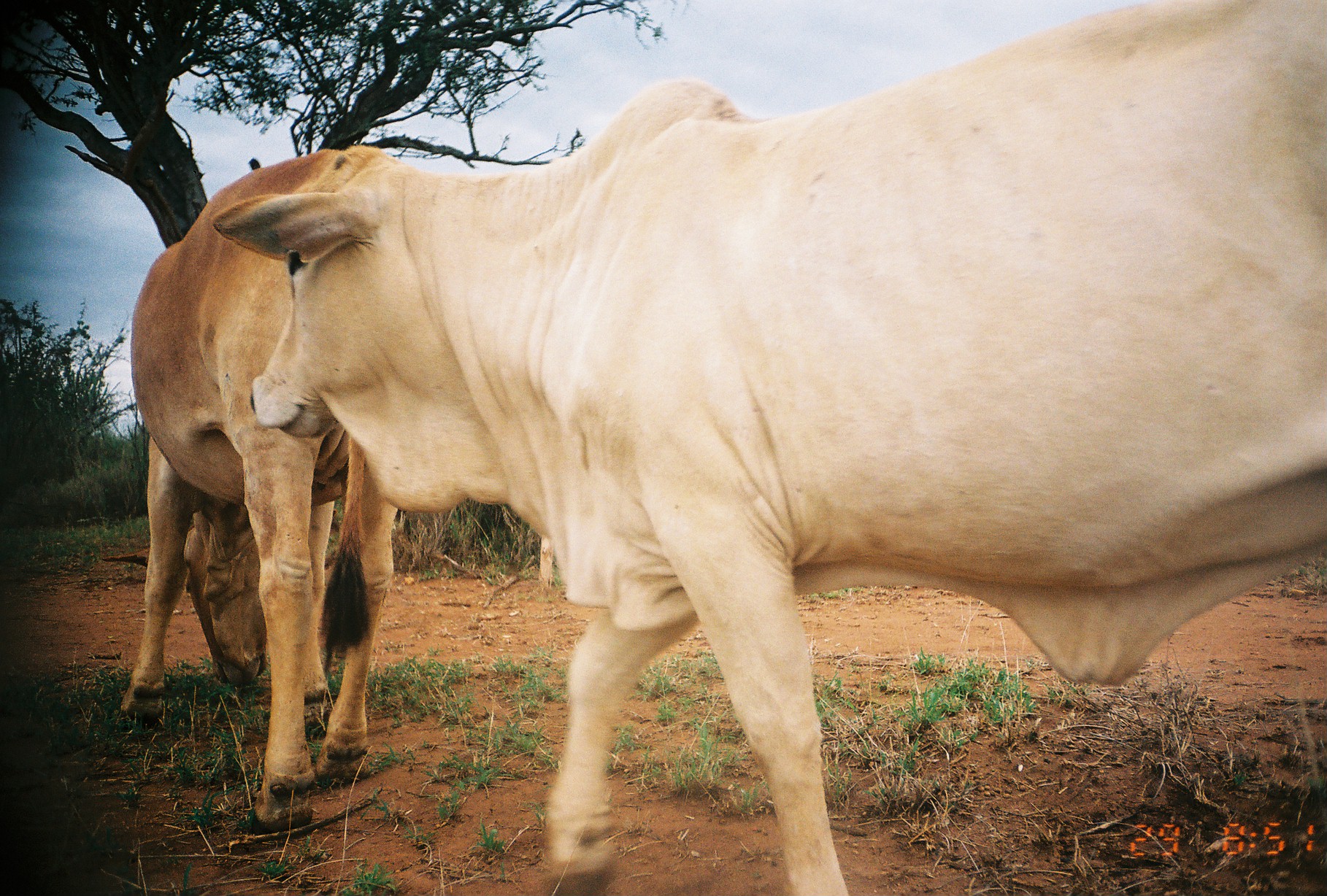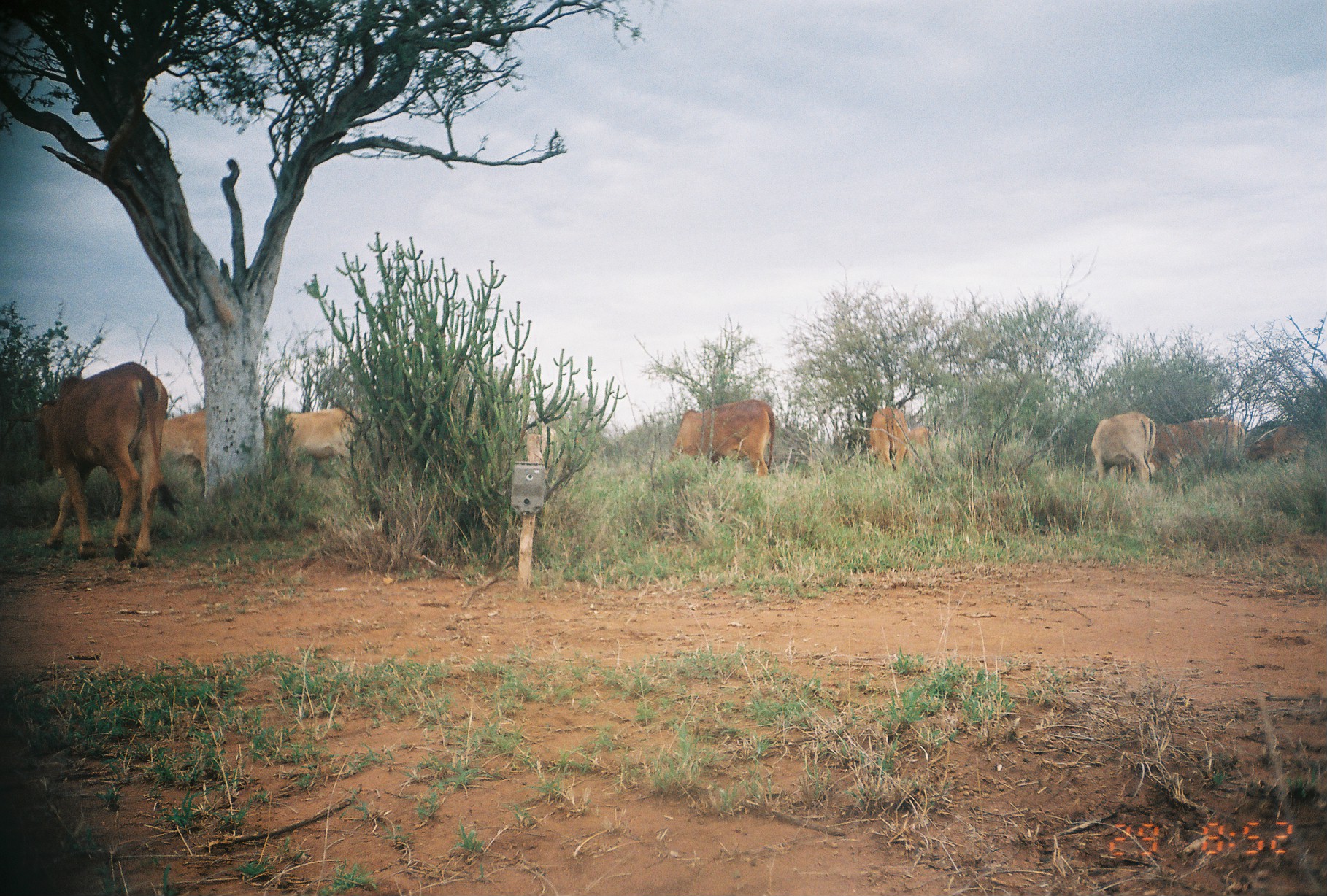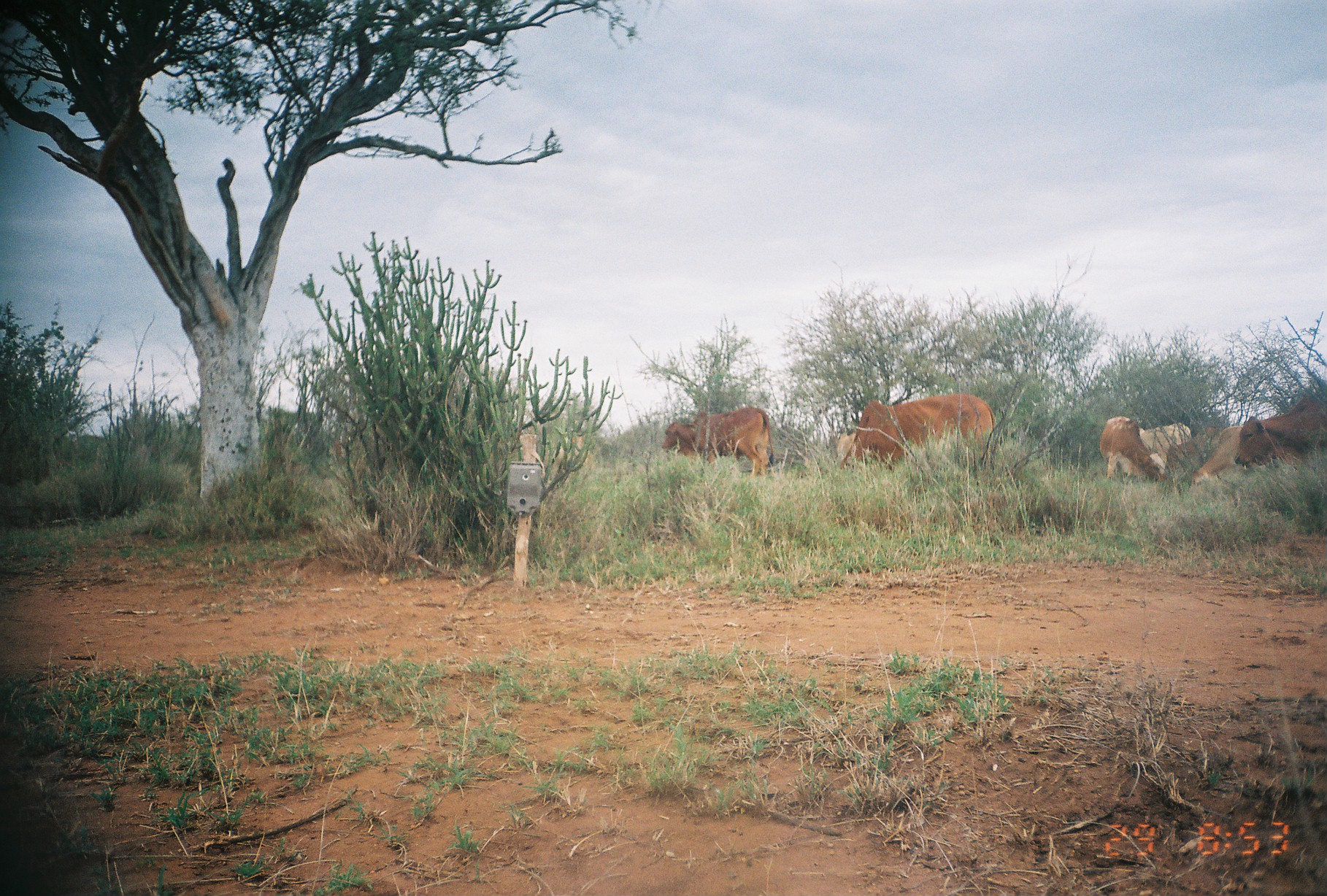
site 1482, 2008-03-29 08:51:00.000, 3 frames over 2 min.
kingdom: Animalia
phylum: Chordata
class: Mammalia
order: Artiodactyla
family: Bovidae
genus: Bos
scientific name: Bos taurus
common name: domestic cattle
Bos taurus (domestic cattle), count 2.